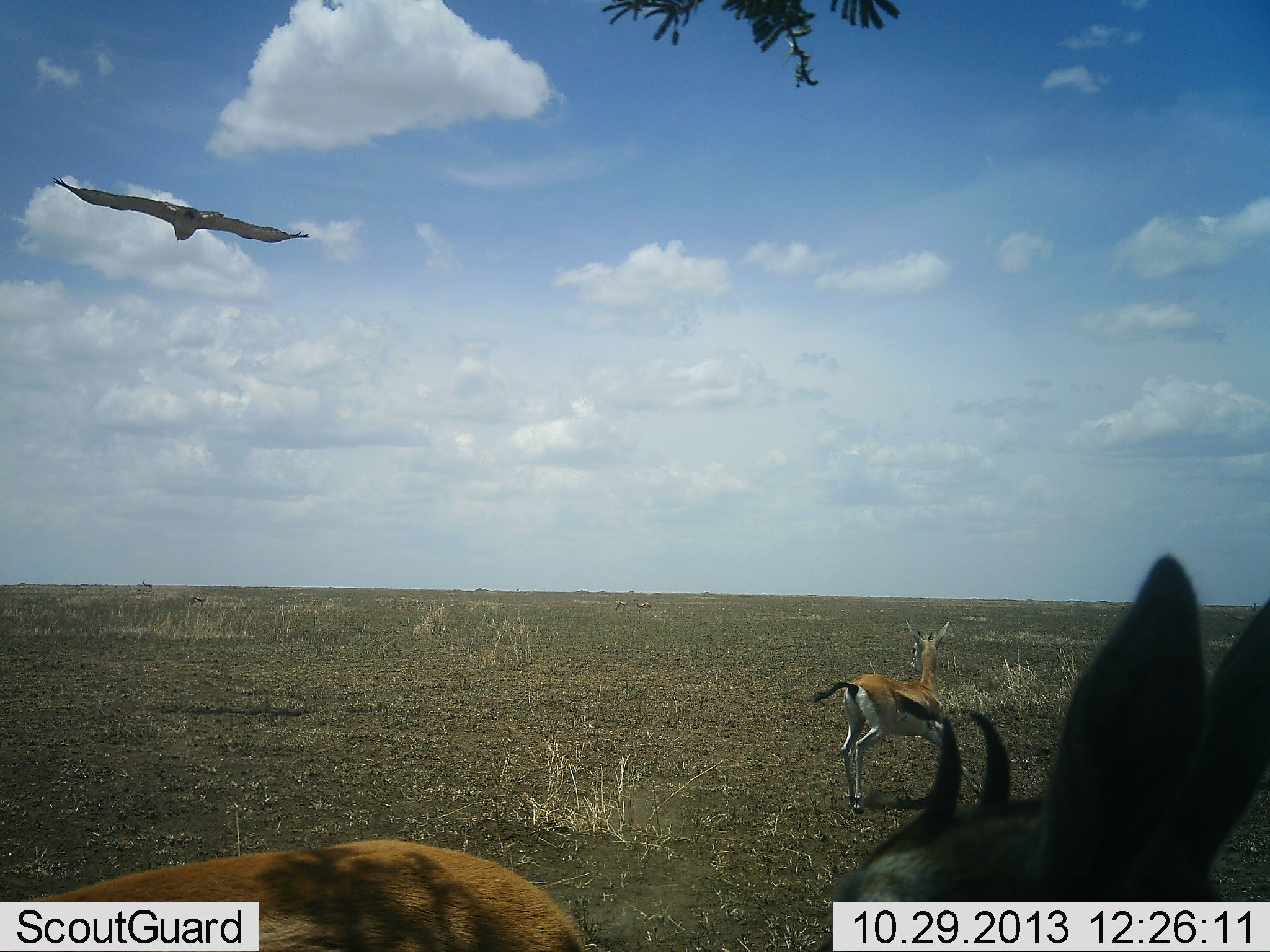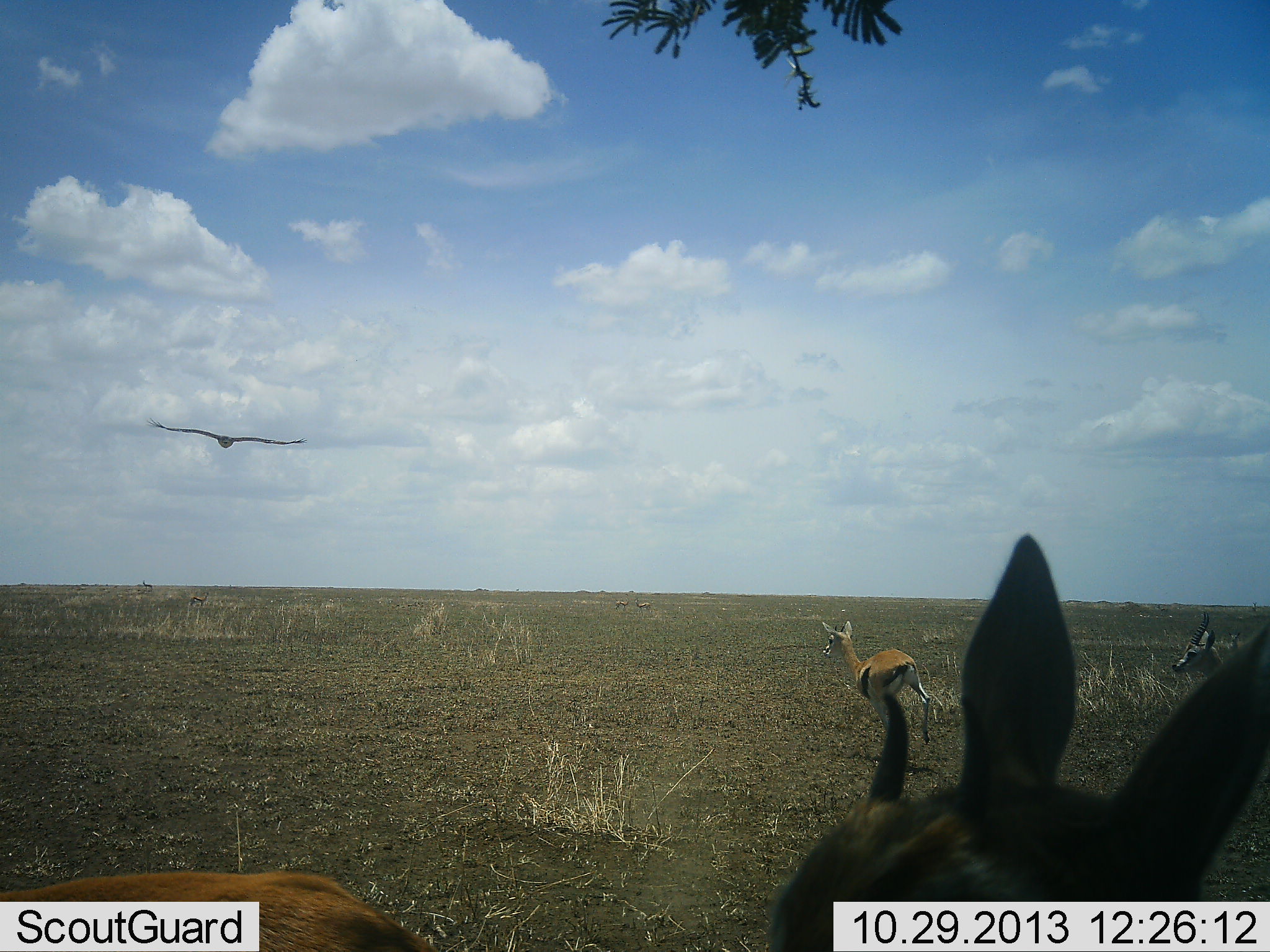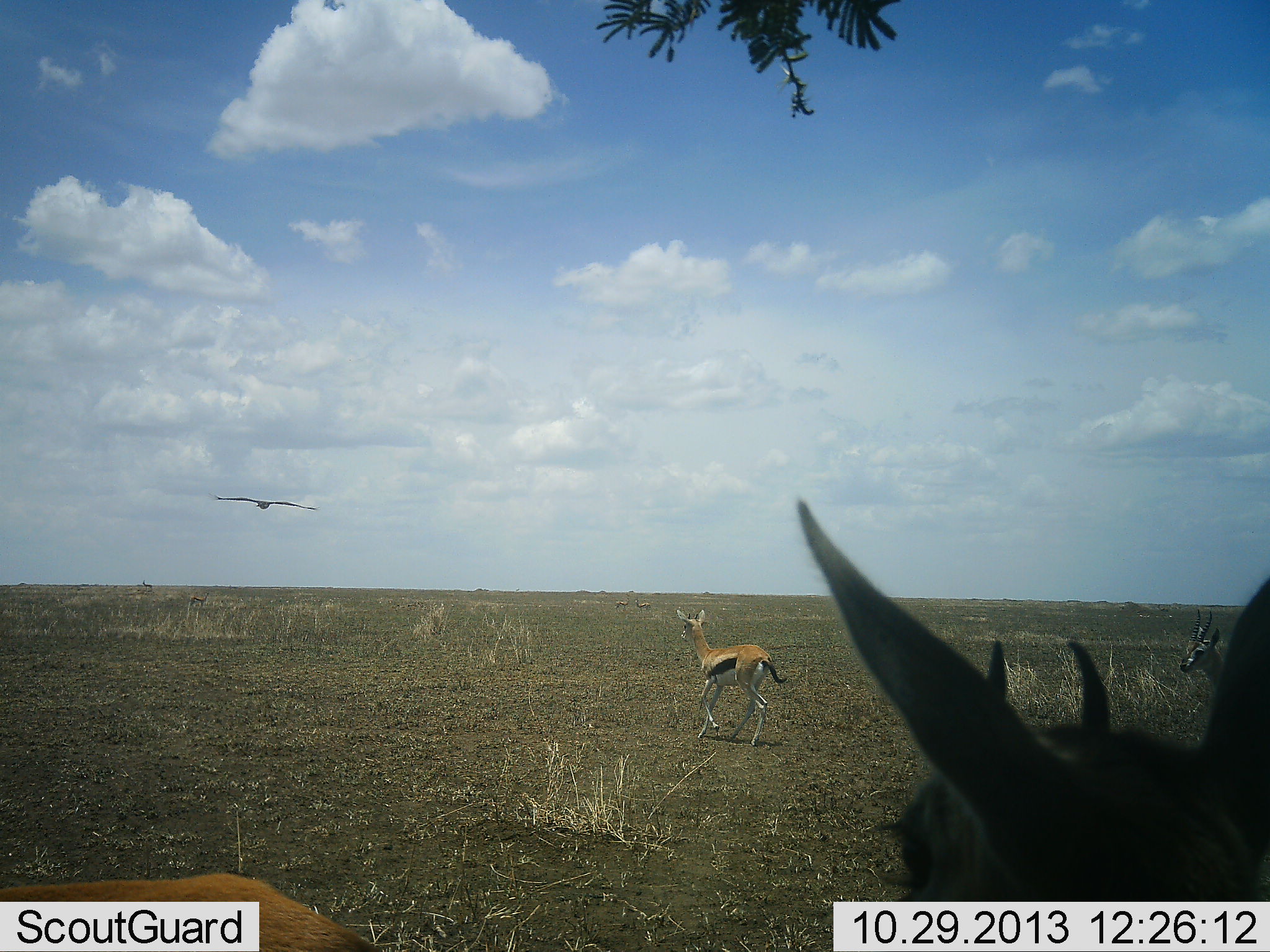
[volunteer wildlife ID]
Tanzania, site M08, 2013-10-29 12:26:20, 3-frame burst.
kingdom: Animalia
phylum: Chordata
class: Mammalia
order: Artiodactyla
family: Bovidae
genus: Eudorcas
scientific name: Eudorcas thomsonii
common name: thomson's gazelle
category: gazellethomsons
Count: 3.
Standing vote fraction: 60%.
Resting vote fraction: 0%.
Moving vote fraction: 85%.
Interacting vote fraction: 10%.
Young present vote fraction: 0%.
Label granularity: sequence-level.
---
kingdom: Animalia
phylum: Chordata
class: Aves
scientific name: Aves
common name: bird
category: otherbird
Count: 1.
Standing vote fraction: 0%.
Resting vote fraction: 0%.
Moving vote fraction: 100%.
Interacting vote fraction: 0%.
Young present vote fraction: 0%.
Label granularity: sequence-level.